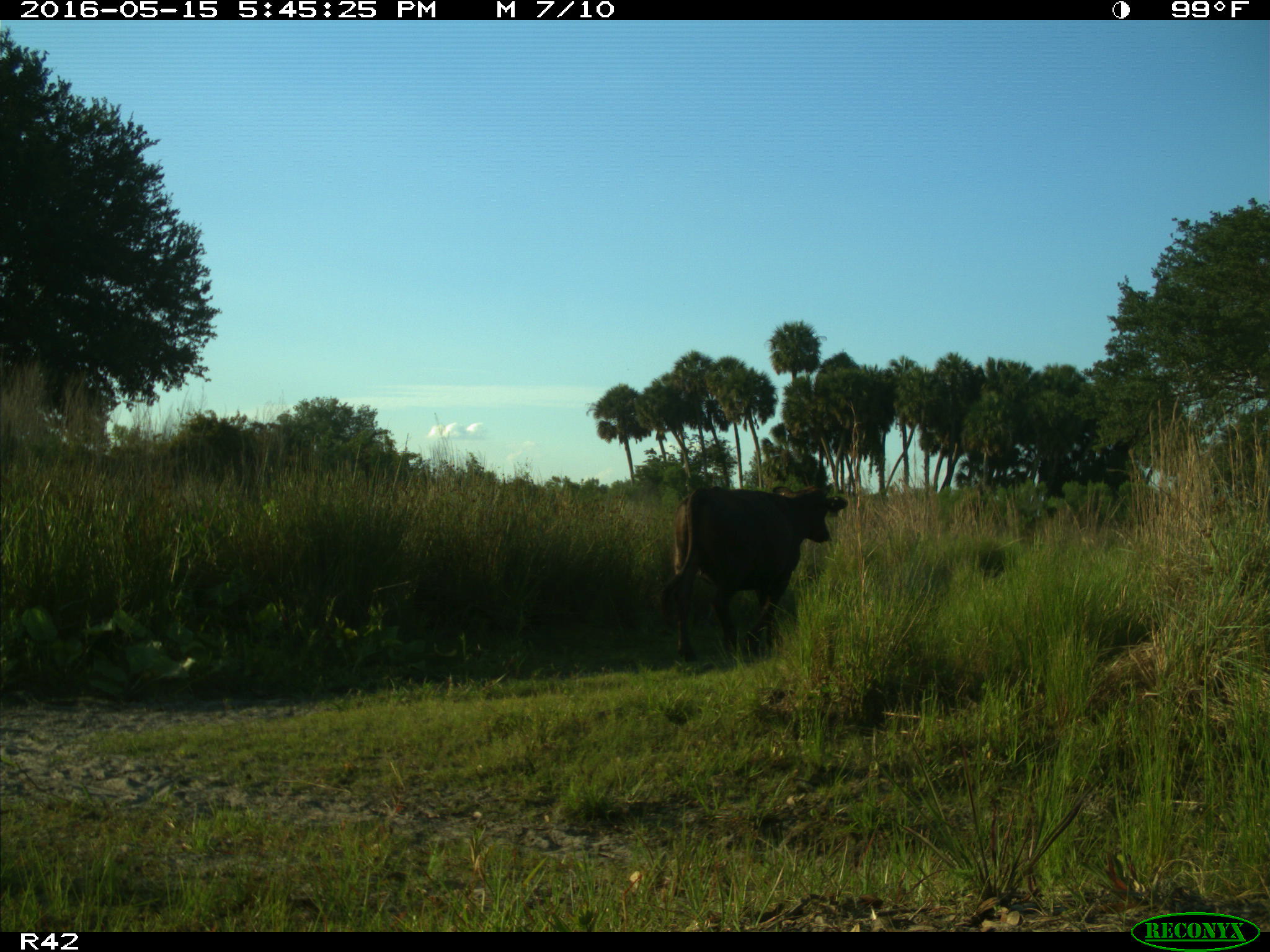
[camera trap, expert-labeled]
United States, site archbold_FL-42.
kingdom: Animalia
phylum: Chordata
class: Mammalia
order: Artiodactyla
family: Bovidae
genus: Bos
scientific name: Bos taurus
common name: domestic cow